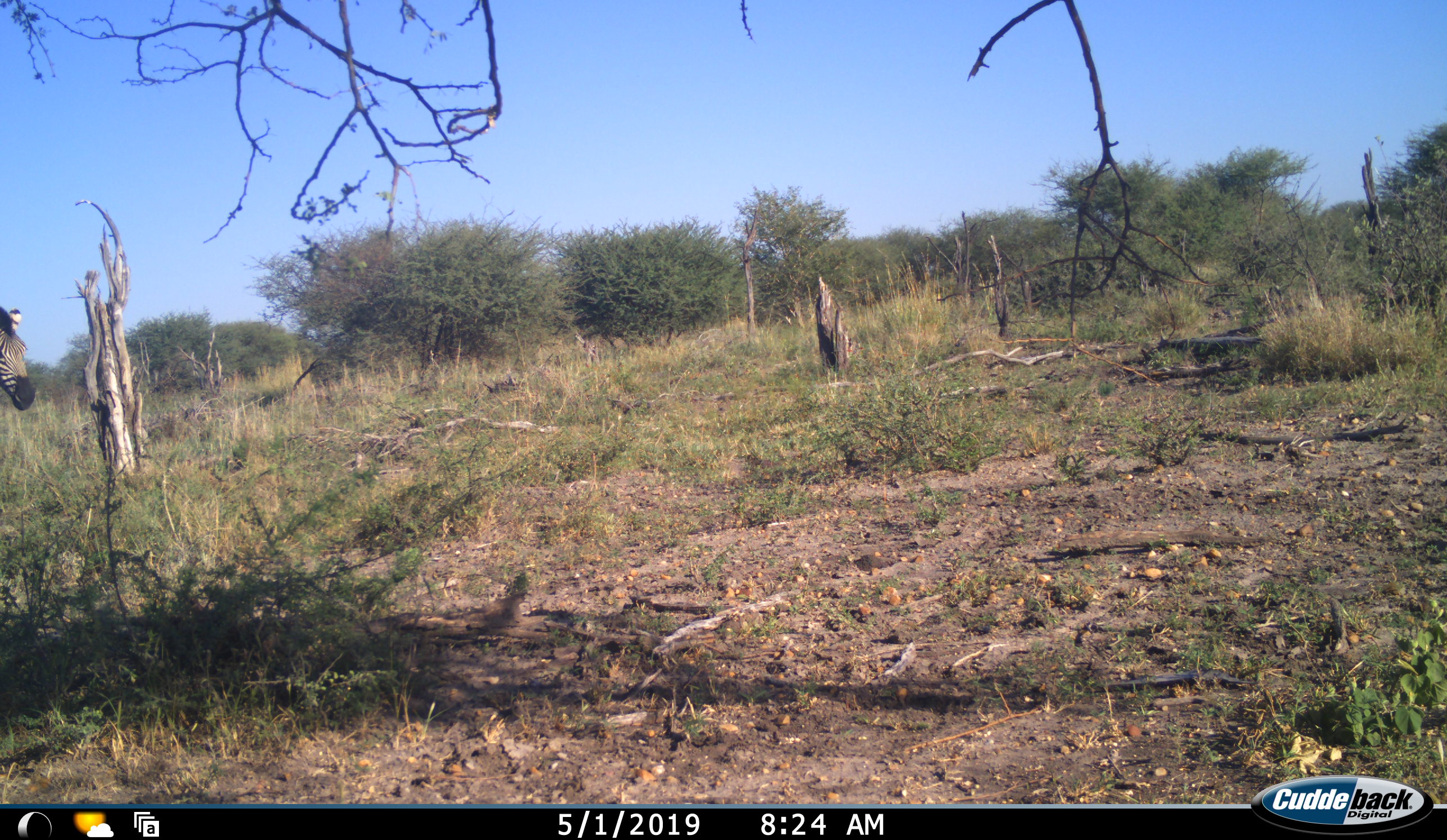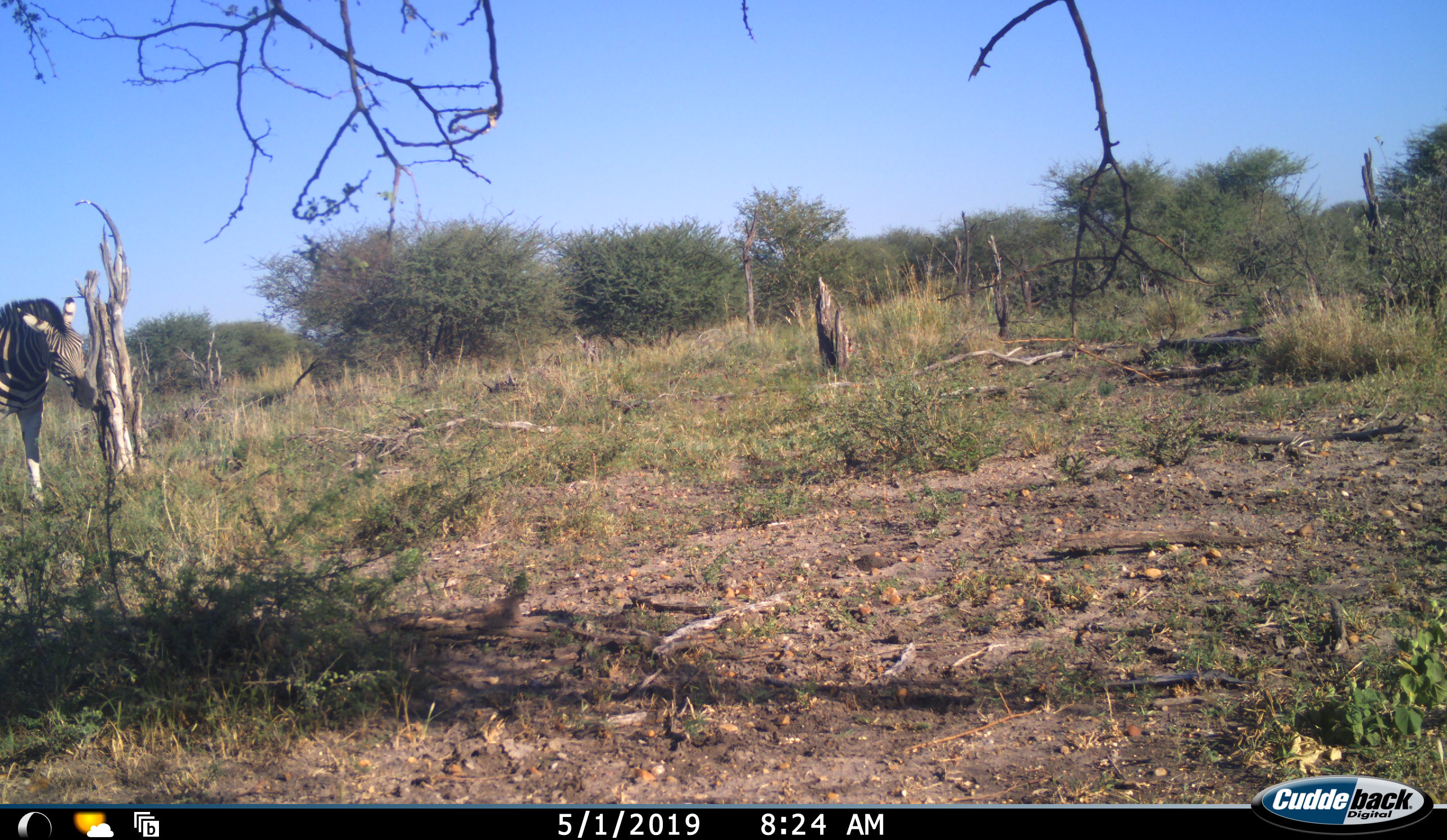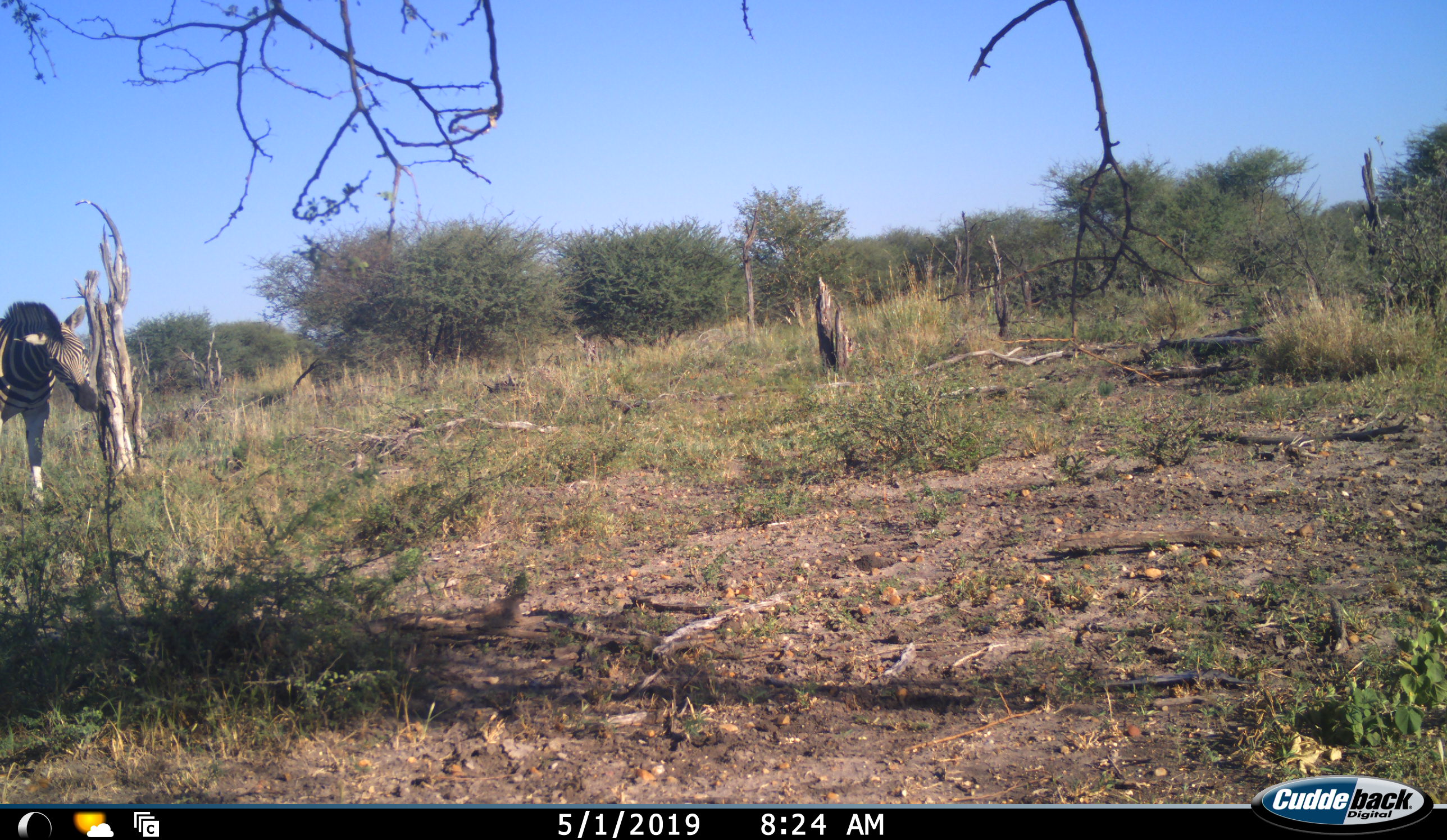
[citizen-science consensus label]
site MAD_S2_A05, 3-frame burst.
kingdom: Animalia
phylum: Chordata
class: Mammalia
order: Perissodactyla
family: Equidae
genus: Equus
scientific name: Equus quagga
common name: plains zebra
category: zebraplains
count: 1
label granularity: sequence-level